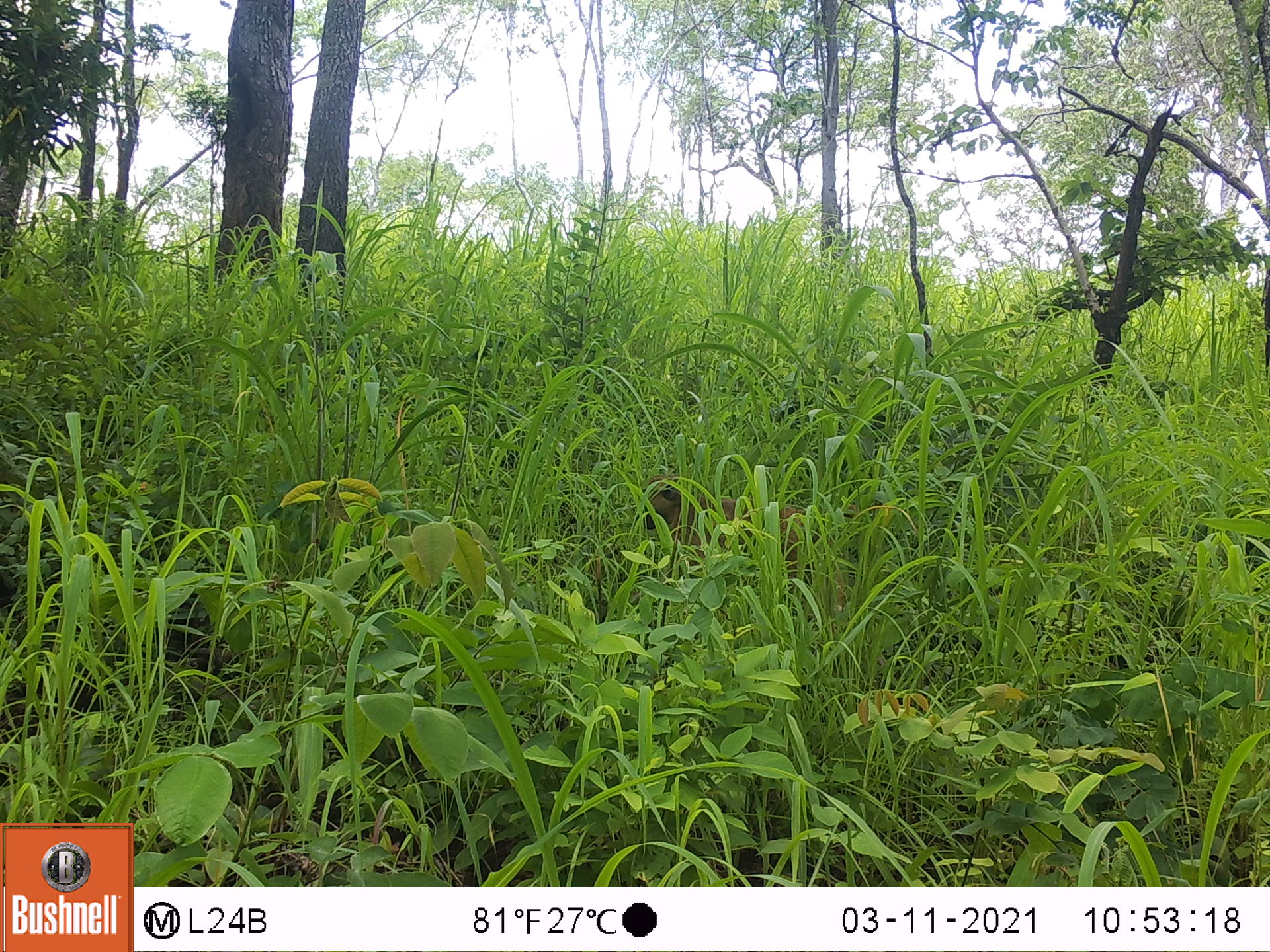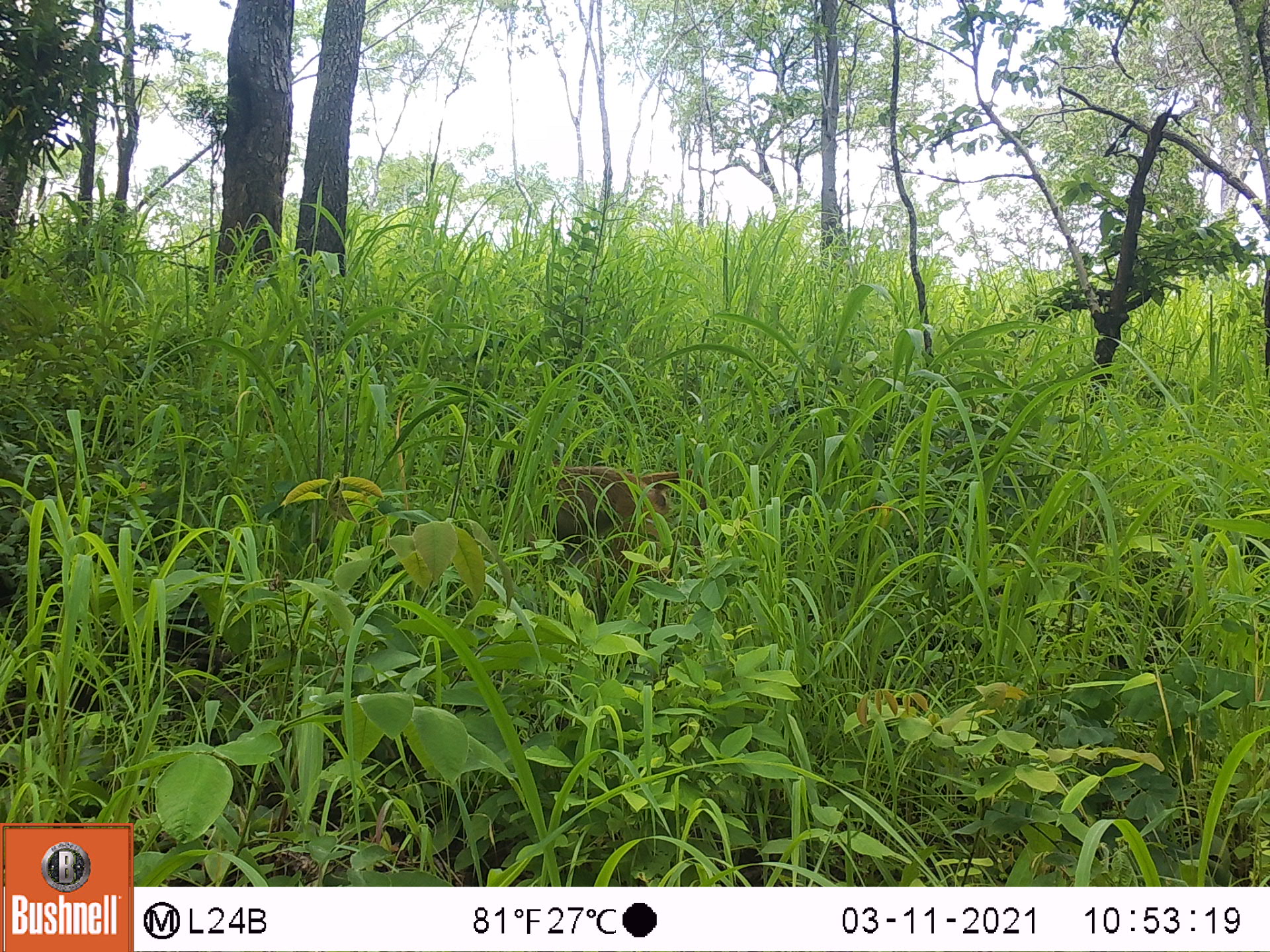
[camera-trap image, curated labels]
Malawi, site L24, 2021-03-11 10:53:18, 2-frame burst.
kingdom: Animalia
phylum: Chordata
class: Mammalia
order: Primates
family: Cercopithecidae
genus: Papio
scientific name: Papio cynocephalus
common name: yellow baboon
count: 1